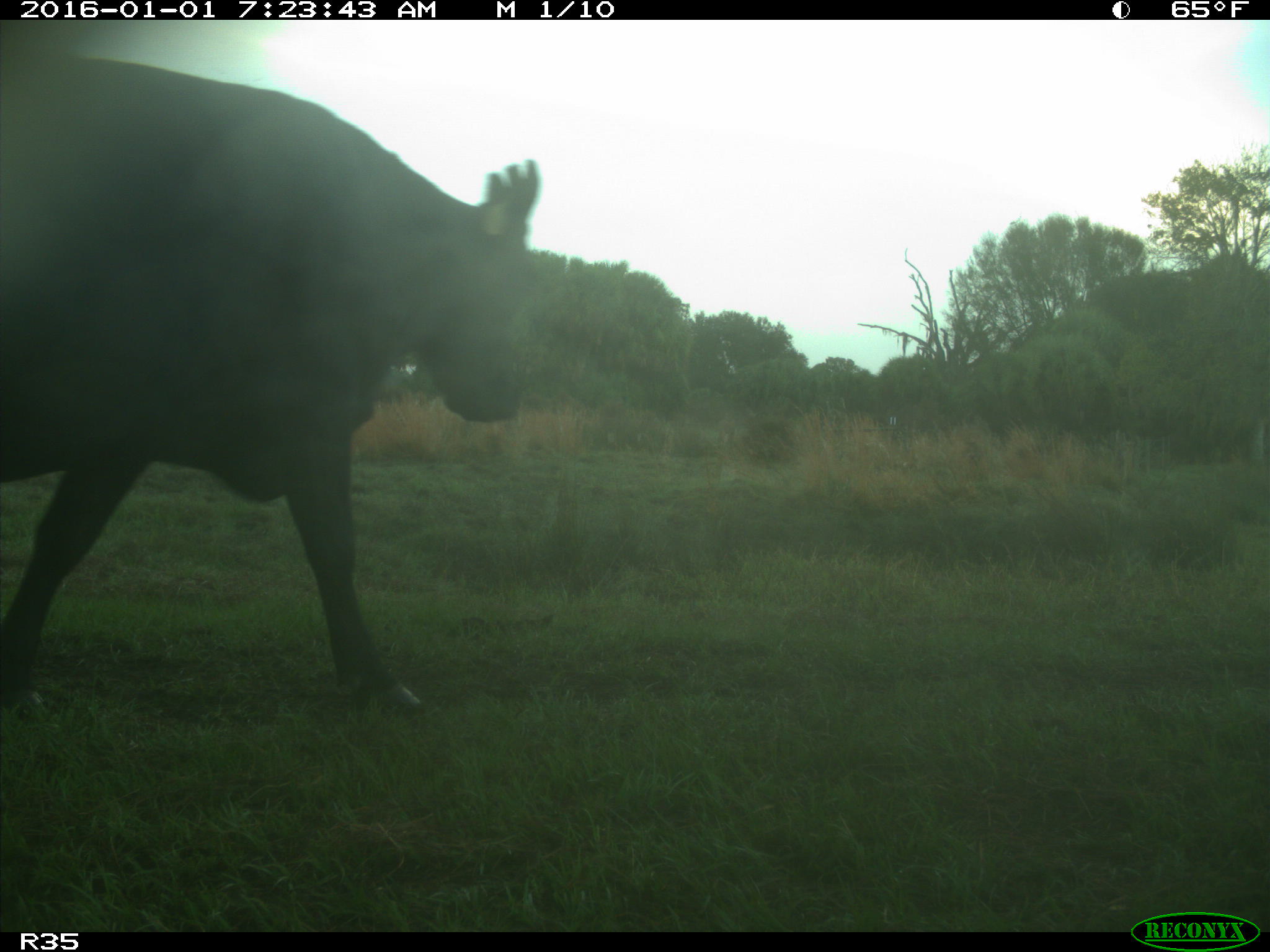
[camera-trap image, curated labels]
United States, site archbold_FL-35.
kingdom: Animalia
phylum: Chordata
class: Mammalia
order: Artiodactyla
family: Bovidae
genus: Bos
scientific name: Bos taurus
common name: domestic cow